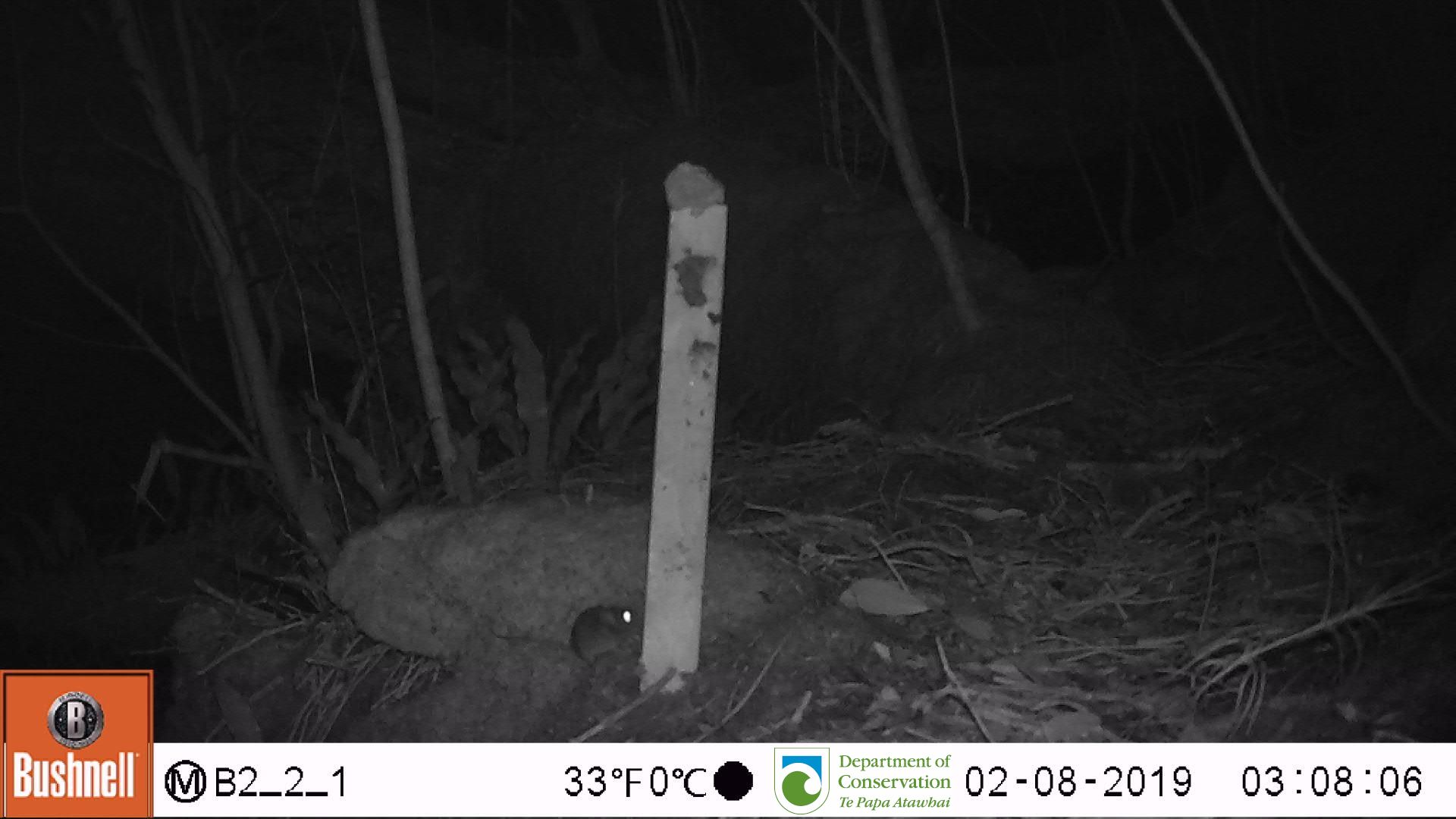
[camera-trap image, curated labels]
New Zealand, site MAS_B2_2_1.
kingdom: Animalia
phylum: Chordata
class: Mammalia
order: Rodentia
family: Muridae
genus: Mus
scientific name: Mus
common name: mouse